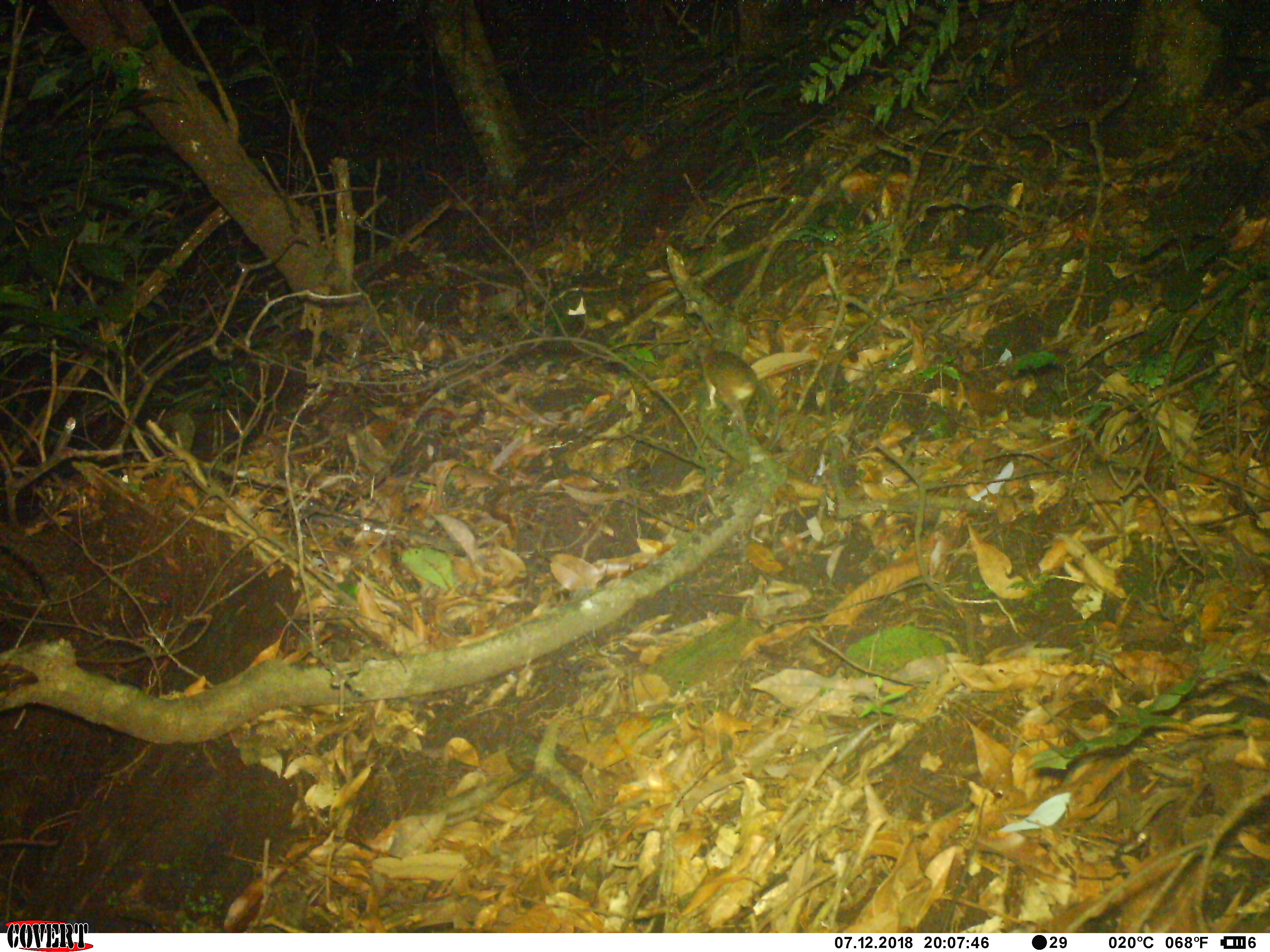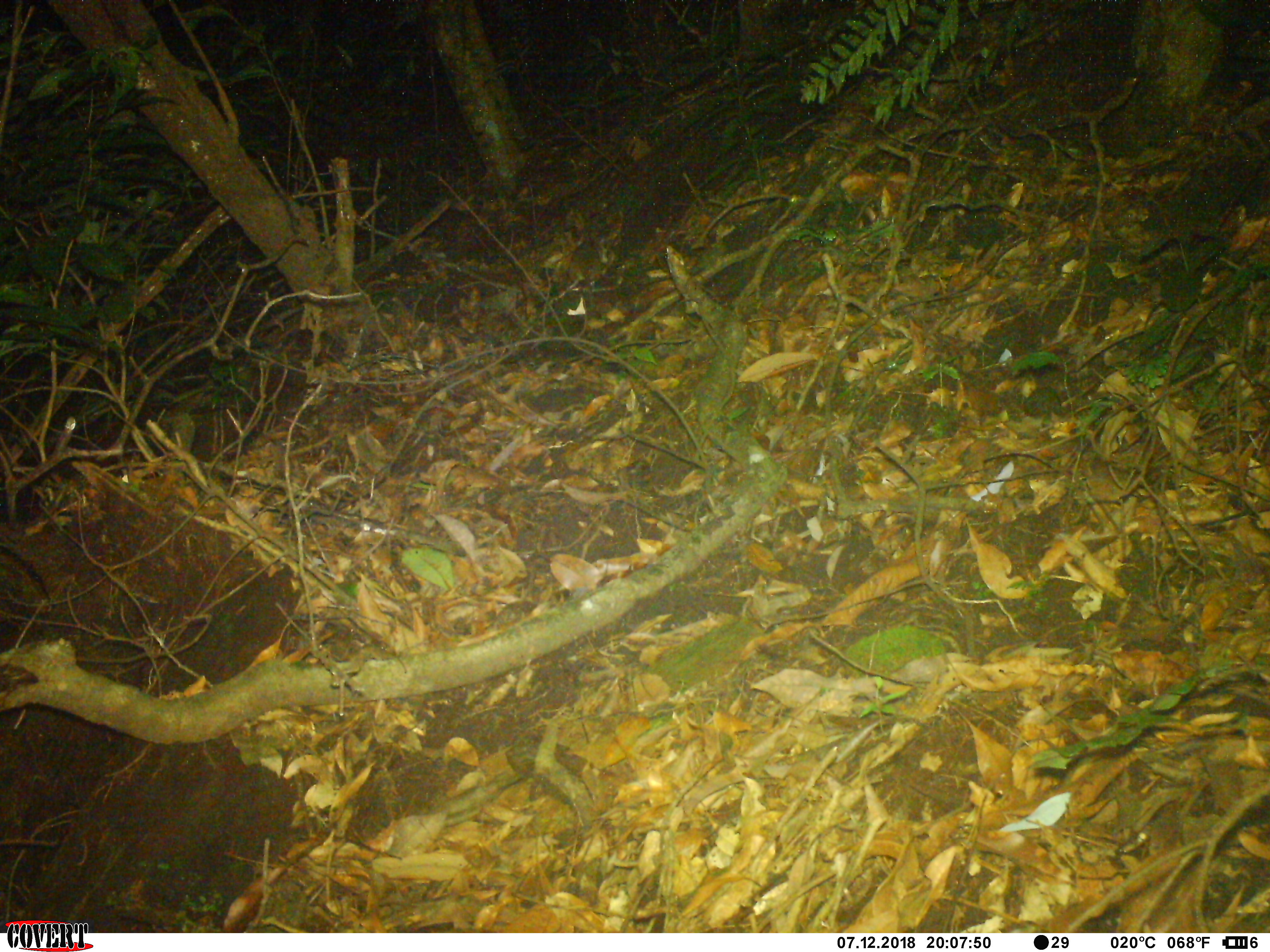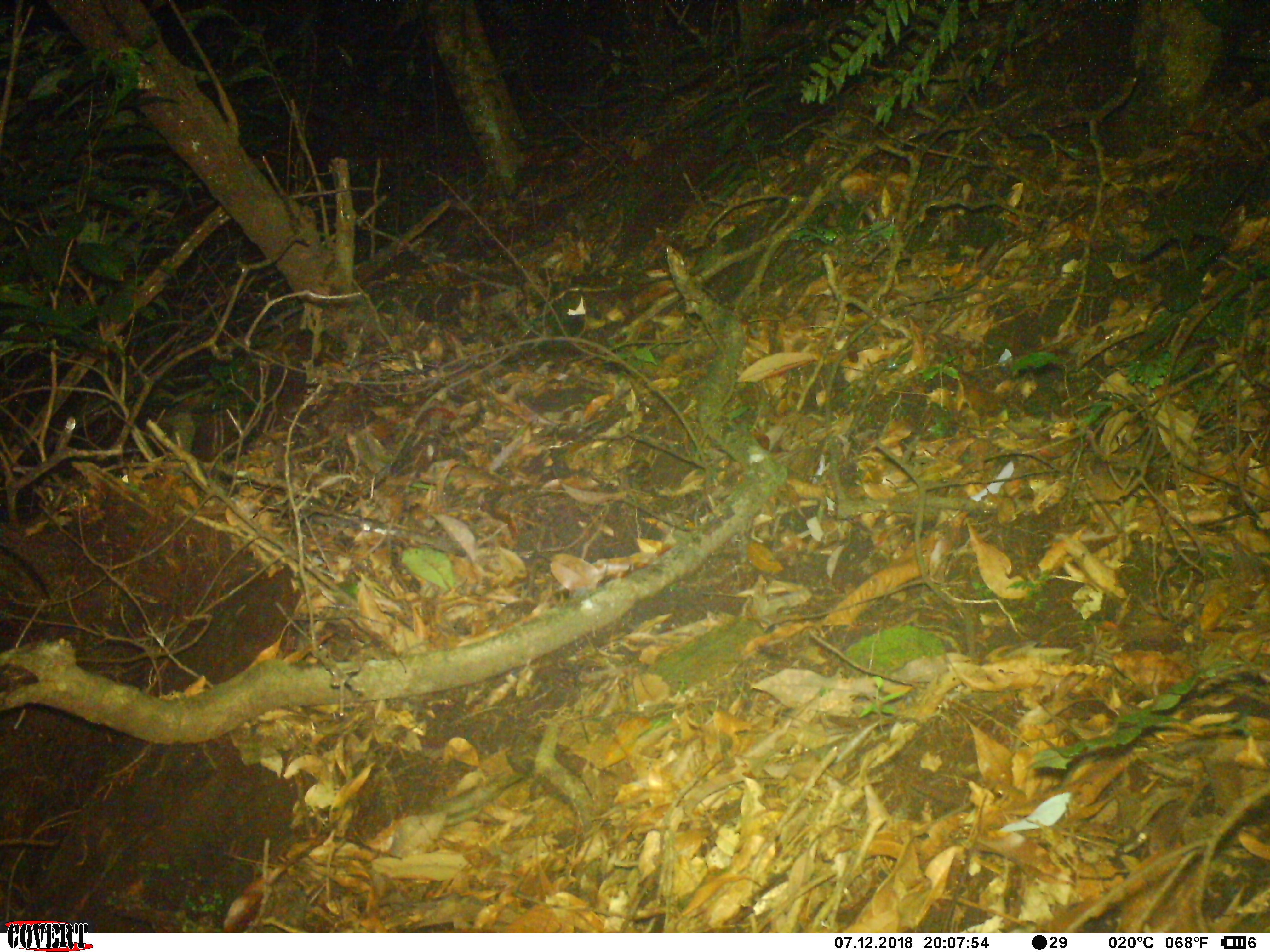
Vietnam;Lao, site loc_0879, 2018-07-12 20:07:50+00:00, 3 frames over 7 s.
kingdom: Animalia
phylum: Chordata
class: Mammalia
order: Rodentia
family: Muridae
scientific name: Muridae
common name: old-world mice and rats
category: unidentified murid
Unidentified murid (old-world mice and rats) (Muridae). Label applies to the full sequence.